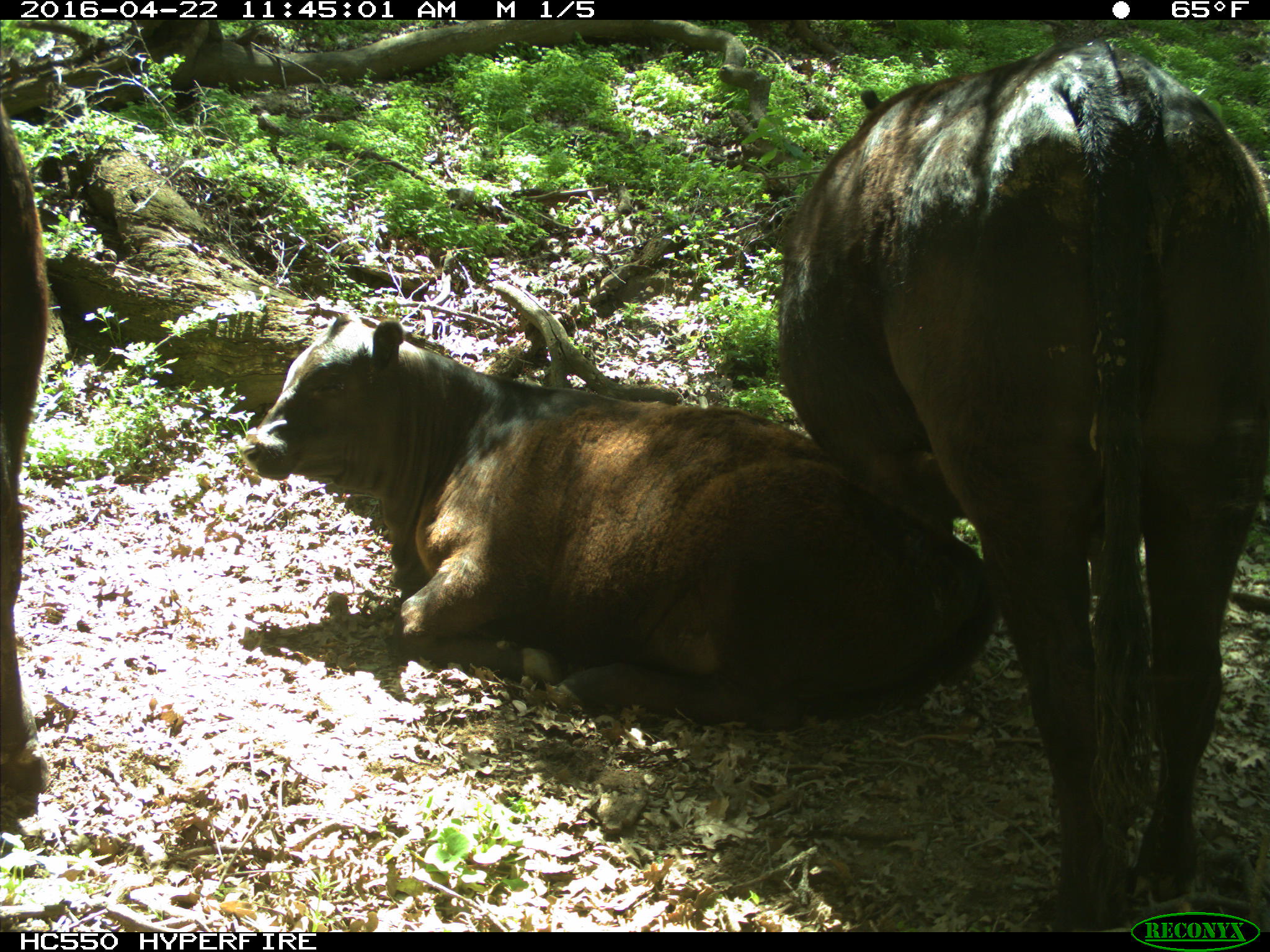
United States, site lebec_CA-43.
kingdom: Animalia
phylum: Chordata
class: Mammalia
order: Artiodactyla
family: Bovidae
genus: Bos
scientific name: Bos taurus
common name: domestic cow